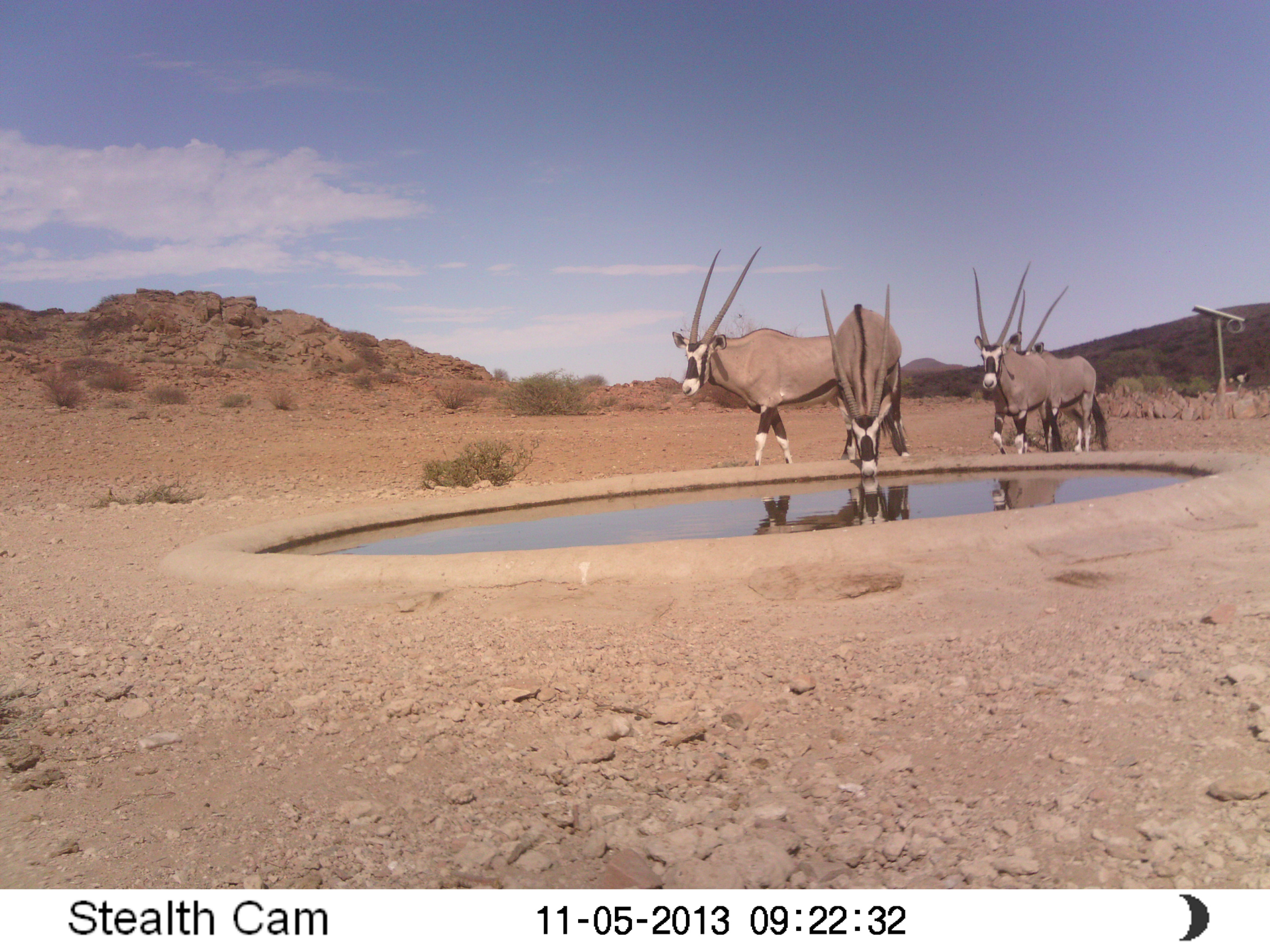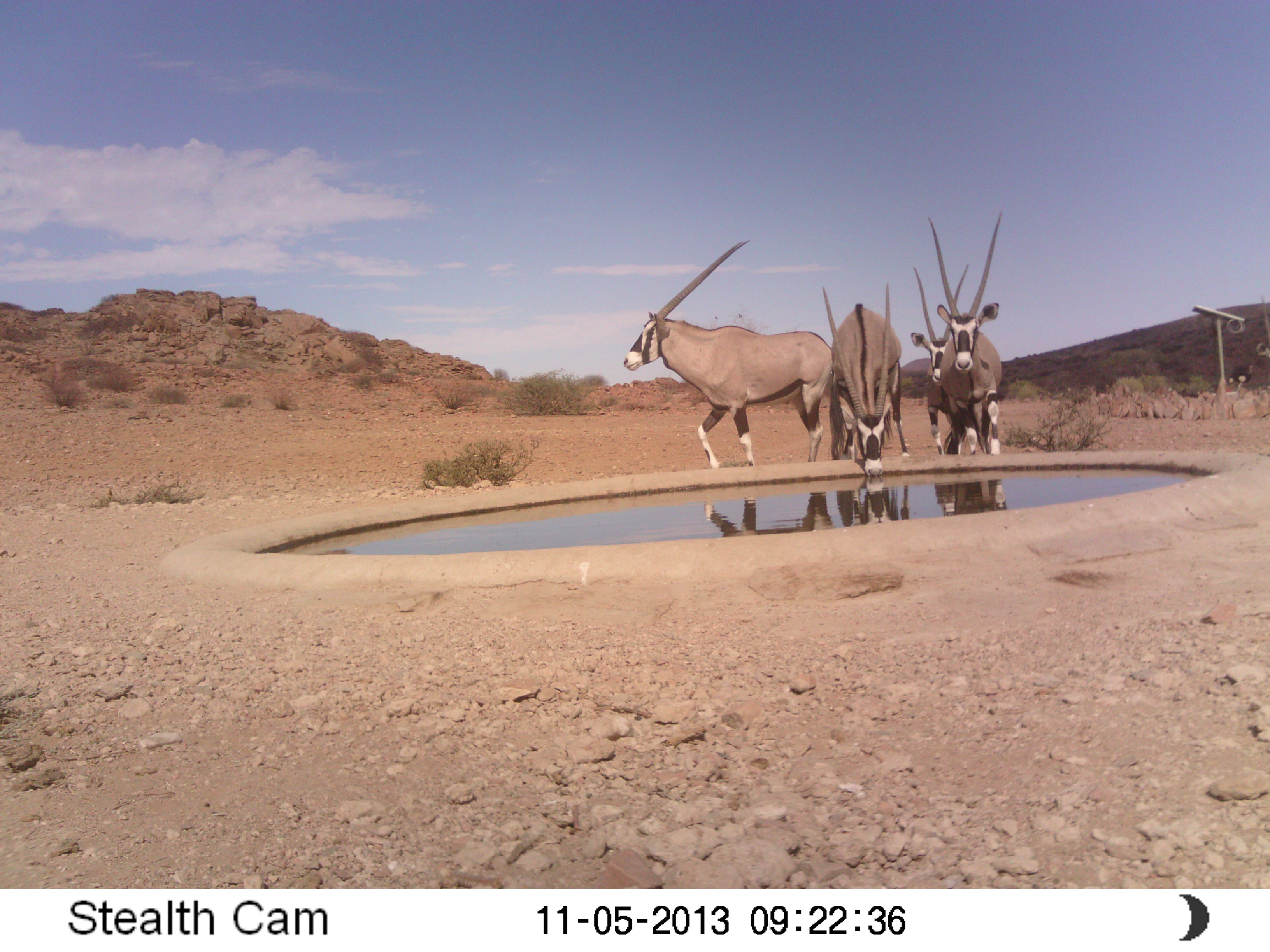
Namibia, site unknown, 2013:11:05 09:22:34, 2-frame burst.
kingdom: Animalia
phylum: Chordata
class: Mammalia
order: Artiodactyla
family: Bovidae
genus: Oryx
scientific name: Oryx gazella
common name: gemsbok